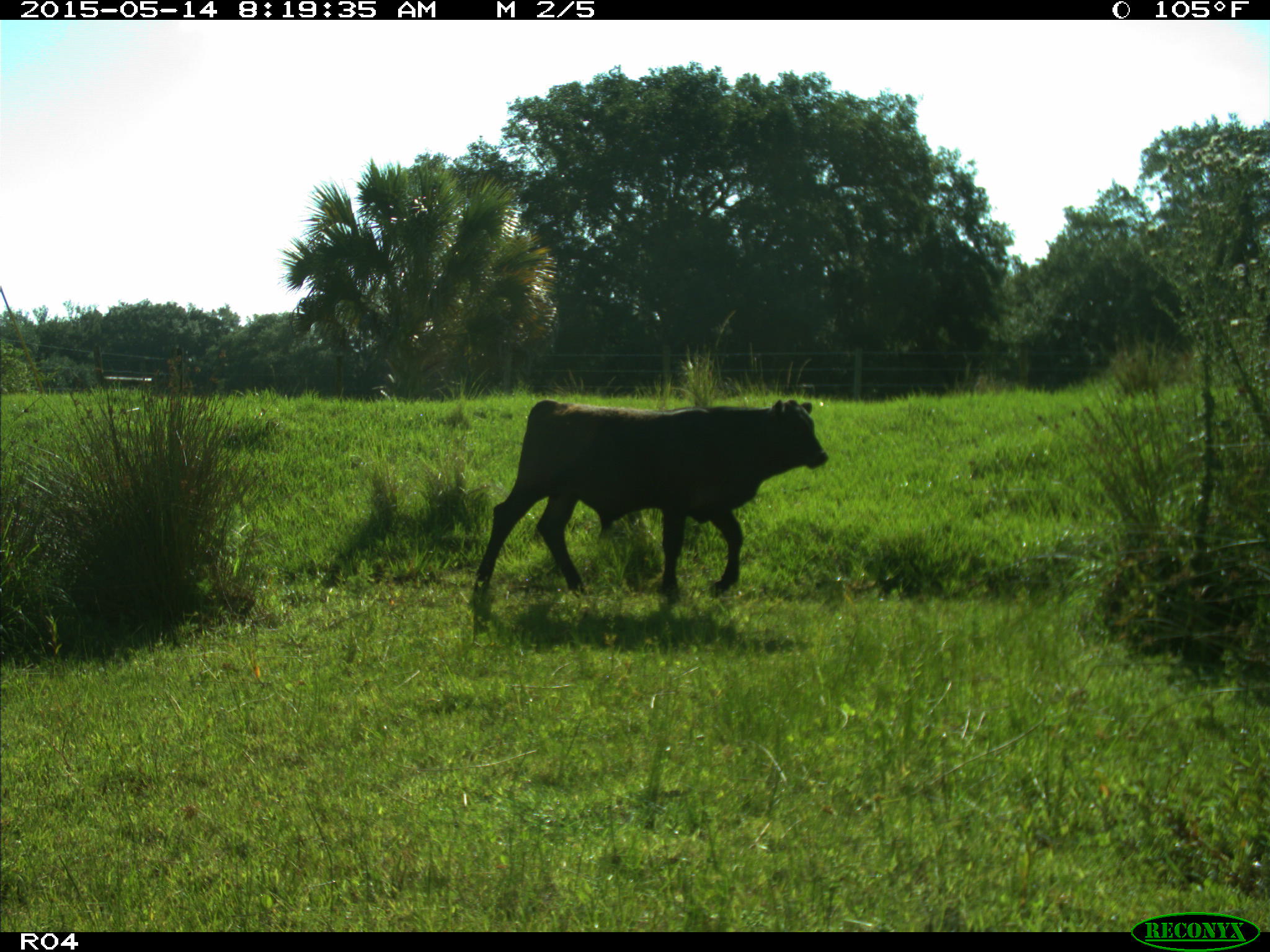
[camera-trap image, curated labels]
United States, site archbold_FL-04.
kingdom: Animalia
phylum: Chordata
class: Mammalia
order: Artiodactyla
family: Bovidae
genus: Bos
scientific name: Bos taurus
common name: domestic cow